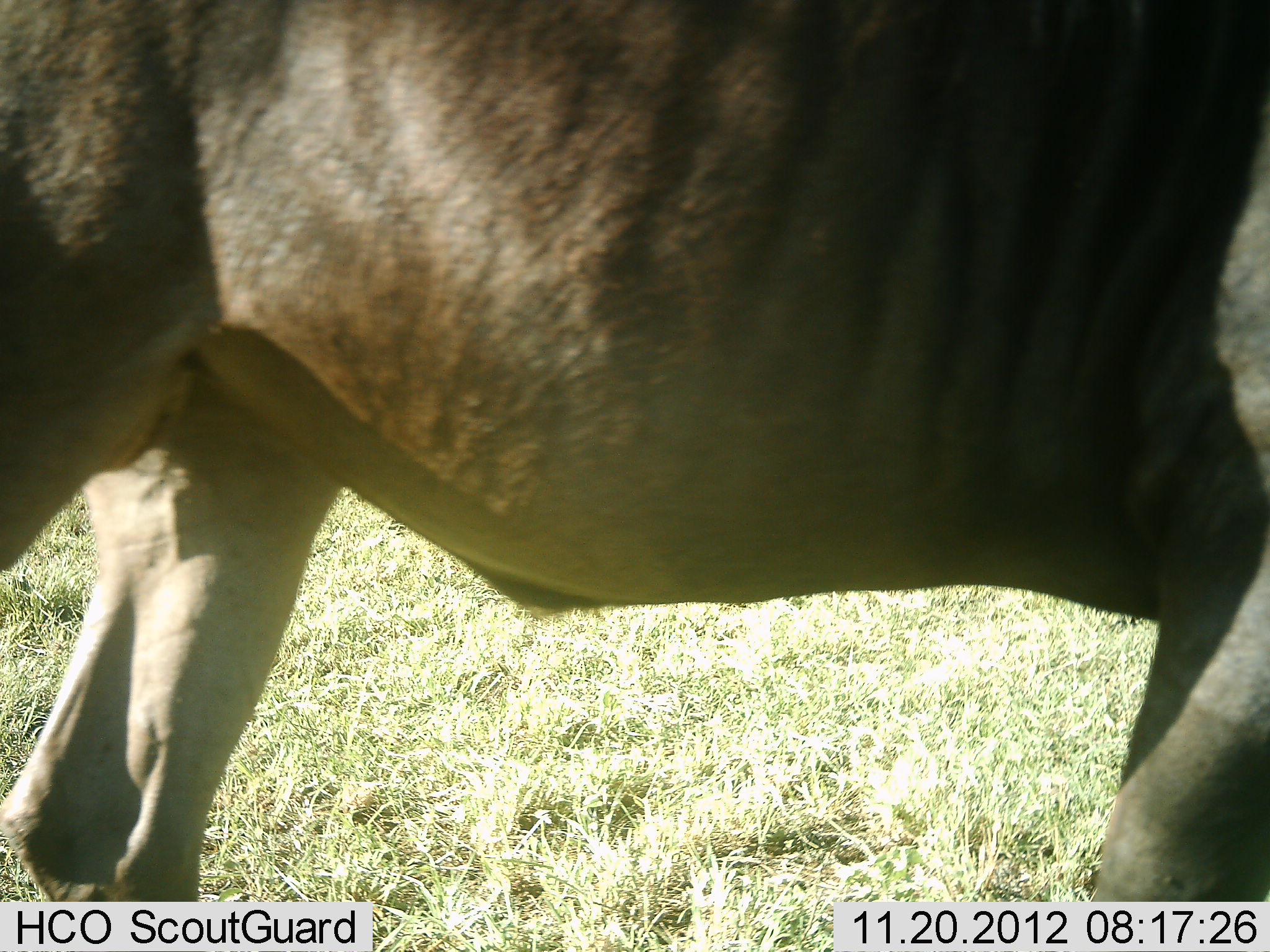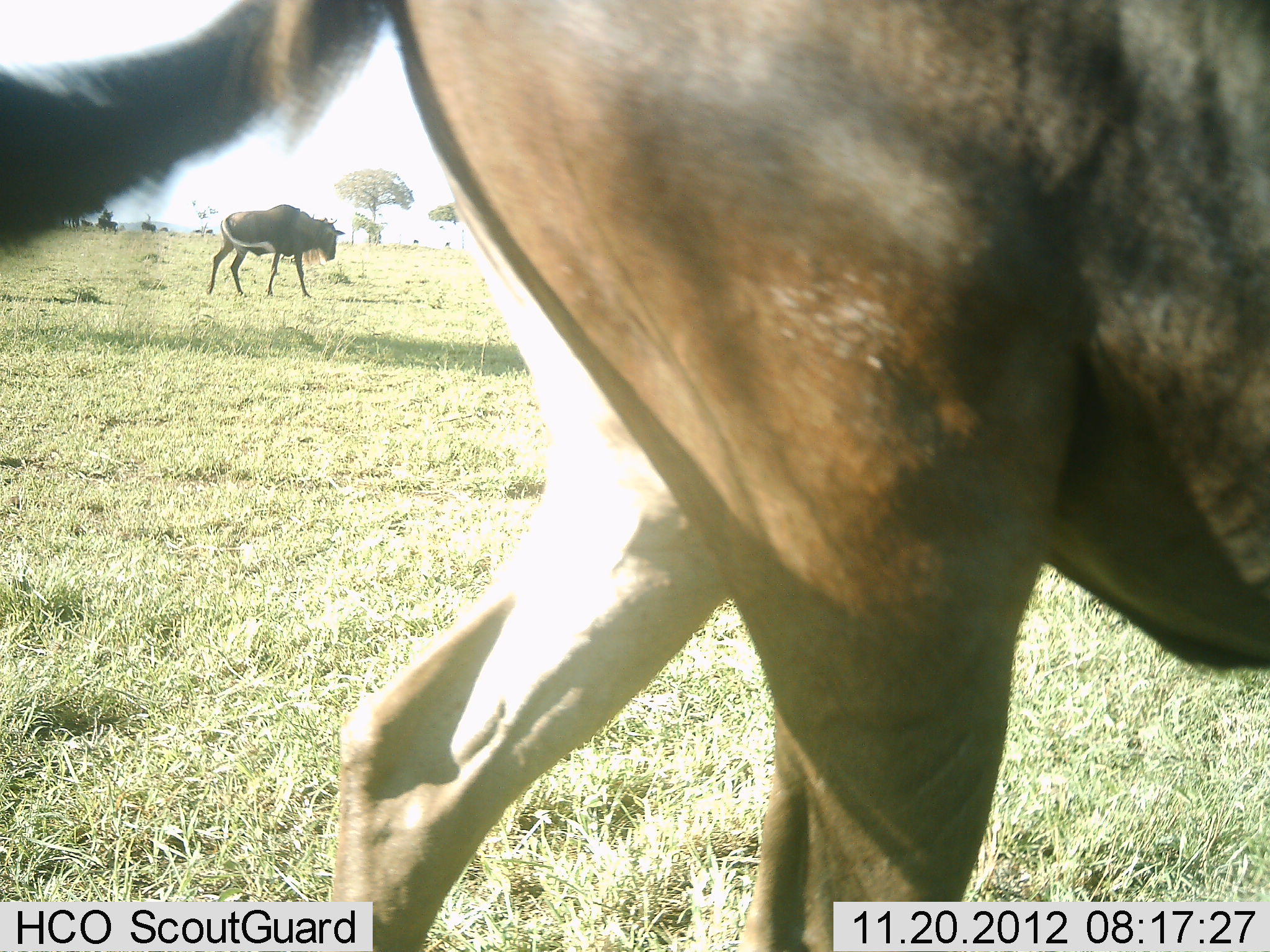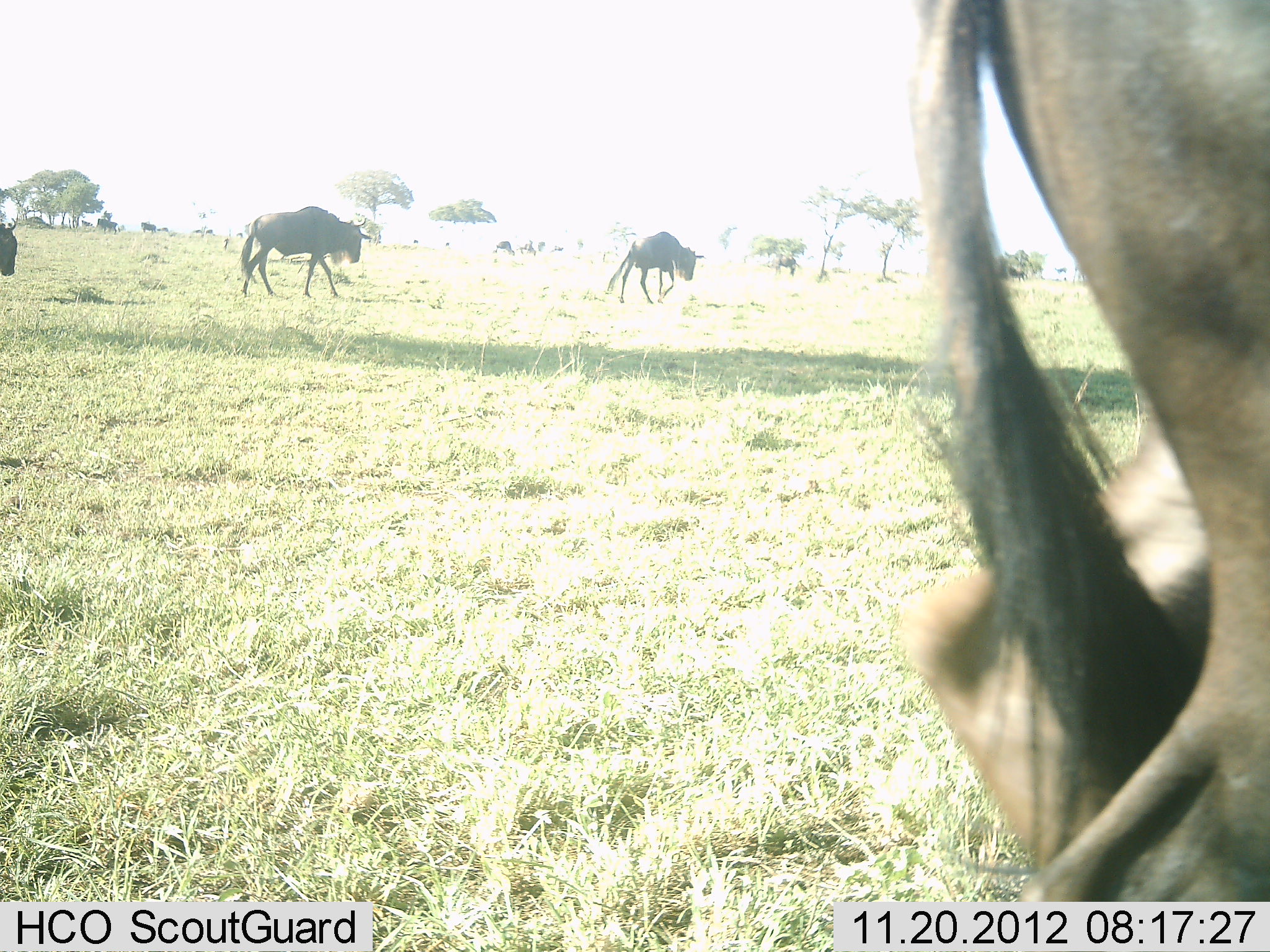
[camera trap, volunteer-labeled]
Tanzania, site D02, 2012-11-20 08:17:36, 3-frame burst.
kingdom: Animalia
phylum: Chordata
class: Mammalia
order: Artiodactyla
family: Bovidae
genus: Connochaetes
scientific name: Connochaetes taurinus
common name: blue wildebeest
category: wildebeest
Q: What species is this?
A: Wildebeest (blue wildebeest) (Connochaetes taurinus).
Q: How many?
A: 4.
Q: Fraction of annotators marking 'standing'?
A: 12%.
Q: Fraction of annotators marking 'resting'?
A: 4%.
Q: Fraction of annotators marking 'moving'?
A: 92%.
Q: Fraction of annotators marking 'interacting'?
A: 0%.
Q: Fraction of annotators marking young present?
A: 0%.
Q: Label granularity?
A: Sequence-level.